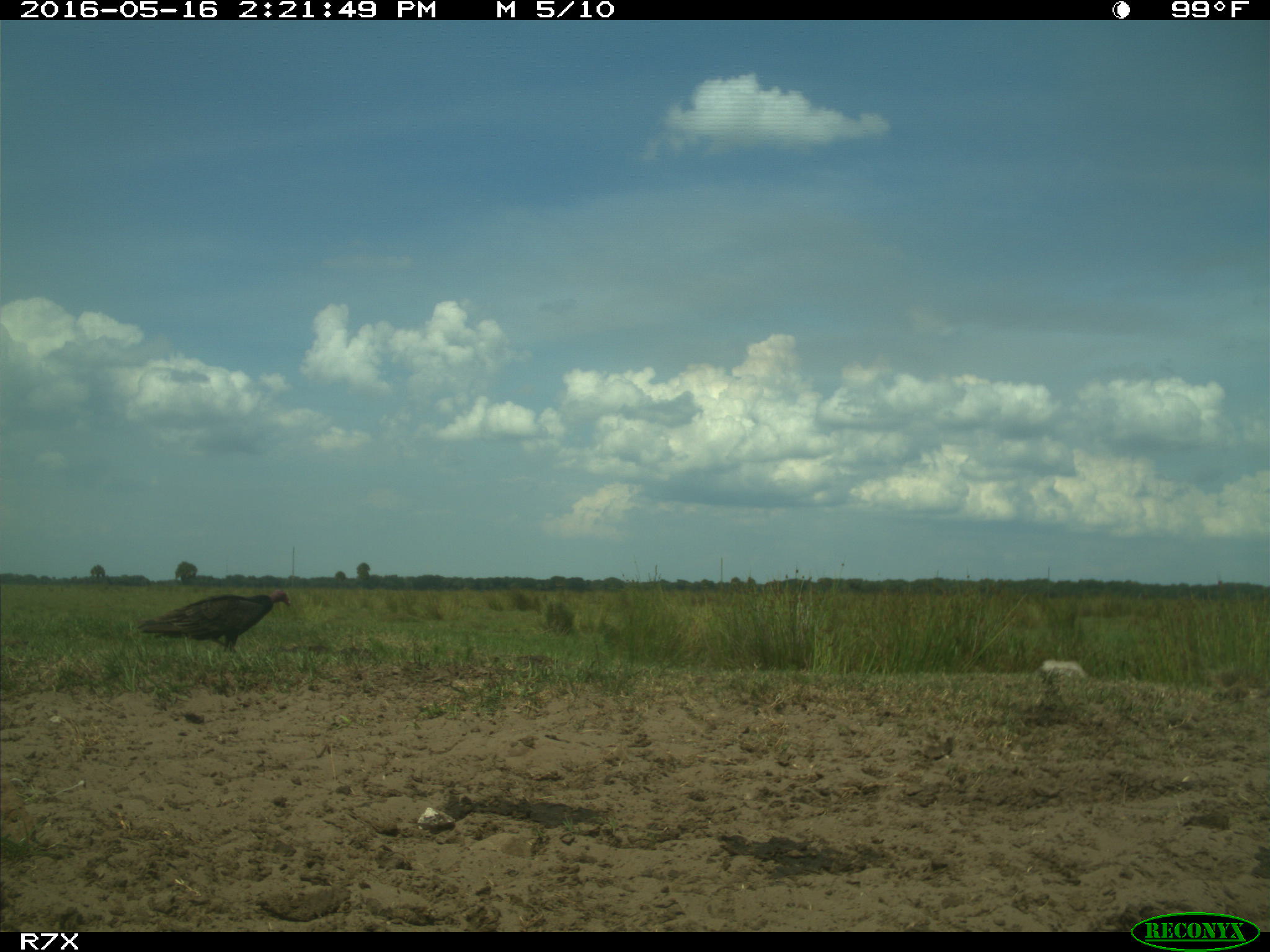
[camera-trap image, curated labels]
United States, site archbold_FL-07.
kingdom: Animalia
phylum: Chordata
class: Aves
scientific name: Aves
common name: birds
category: unidentified bird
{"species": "unidentified bird (birds) (Aves)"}